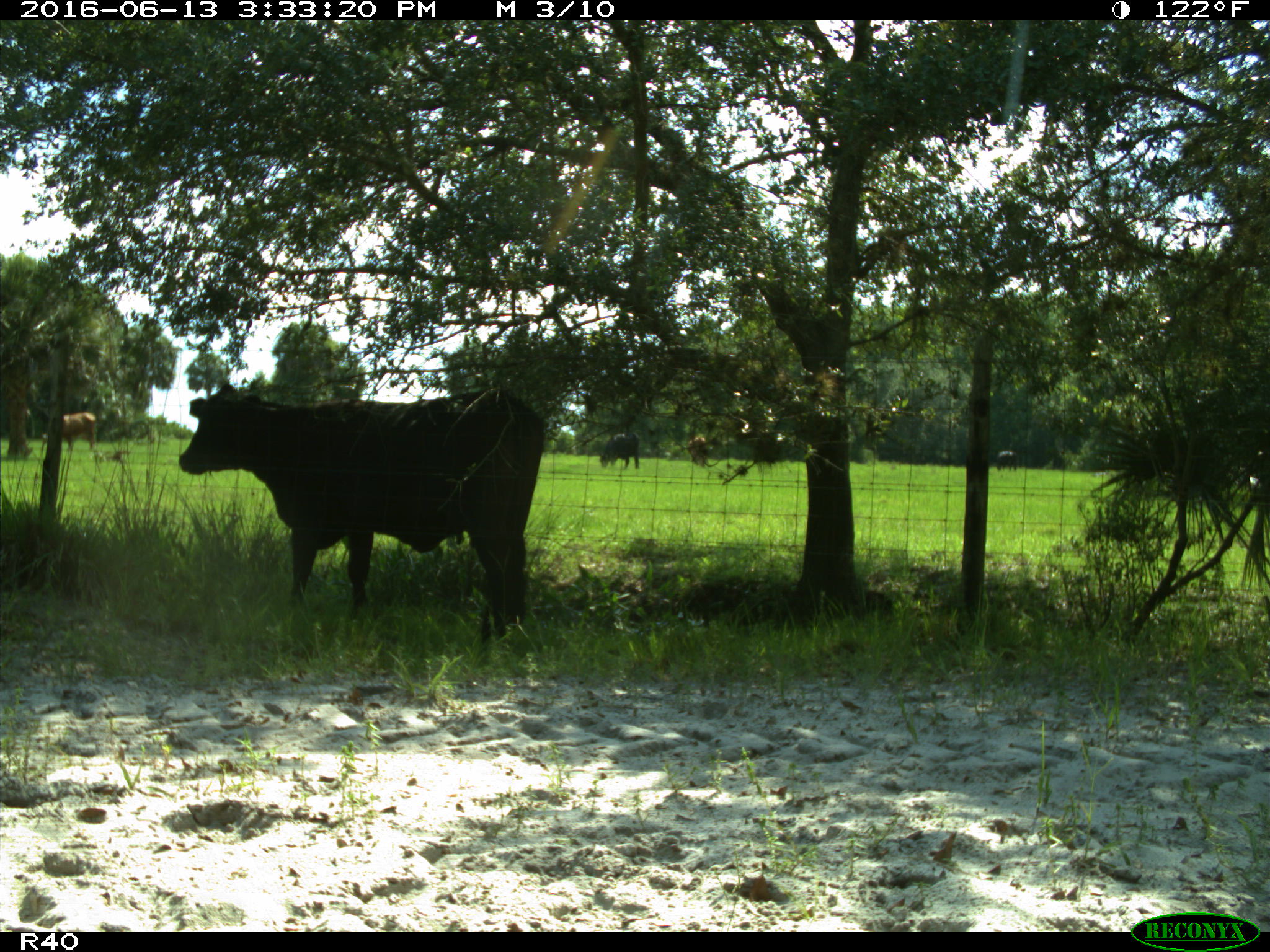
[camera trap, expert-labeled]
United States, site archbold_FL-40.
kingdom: Animalia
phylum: Chordata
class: Mammalia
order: Artiodactyla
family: Bovidae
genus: Bos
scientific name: Bos taurus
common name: domestic cow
Bos taurus (domestic cow).